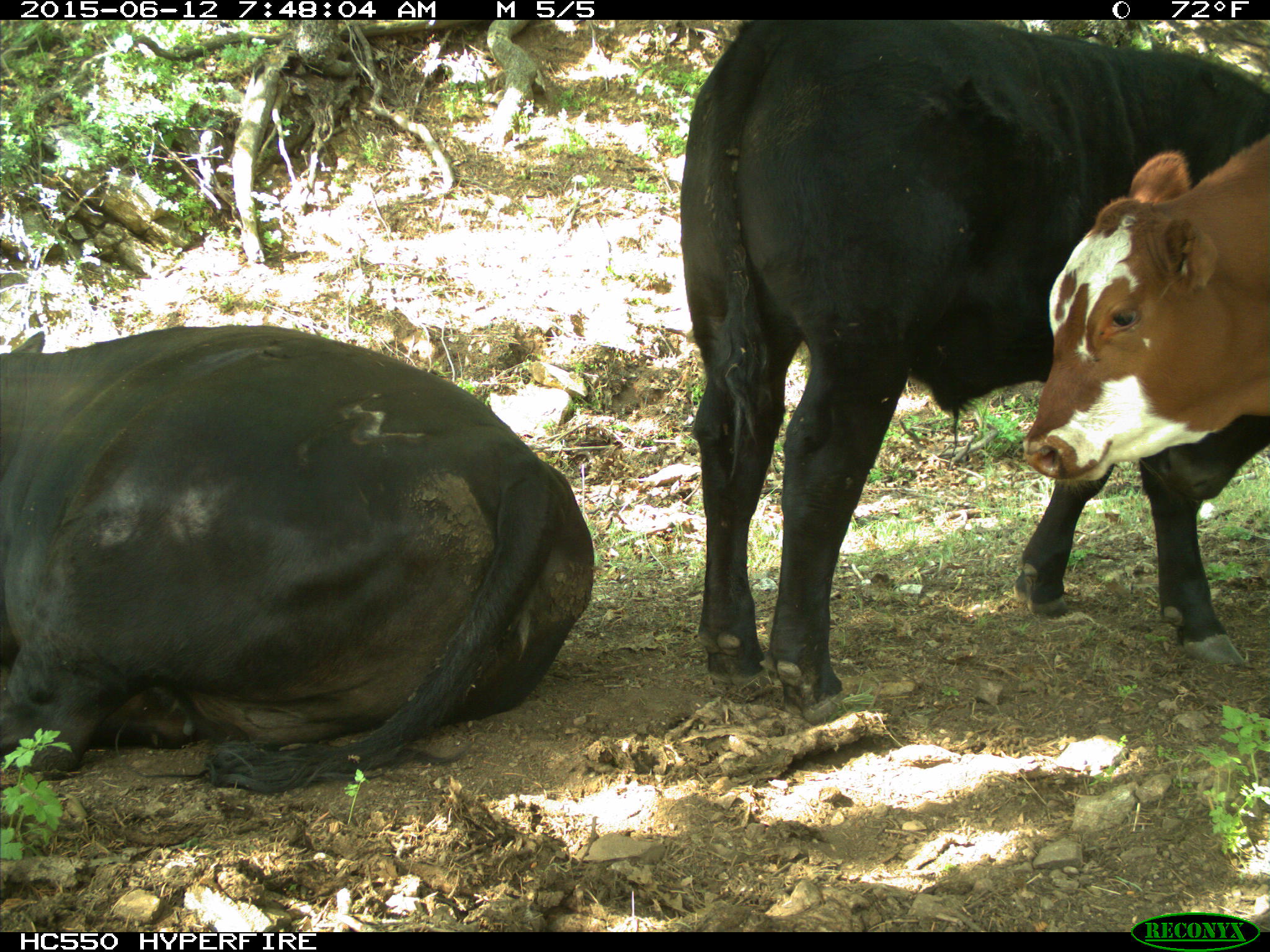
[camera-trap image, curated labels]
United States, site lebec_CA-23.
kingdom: Animalia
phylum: Chordata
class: Mammalia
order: Artiodactyla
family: Bovidae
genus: Bos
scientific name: Bos taurus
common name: domestic cow